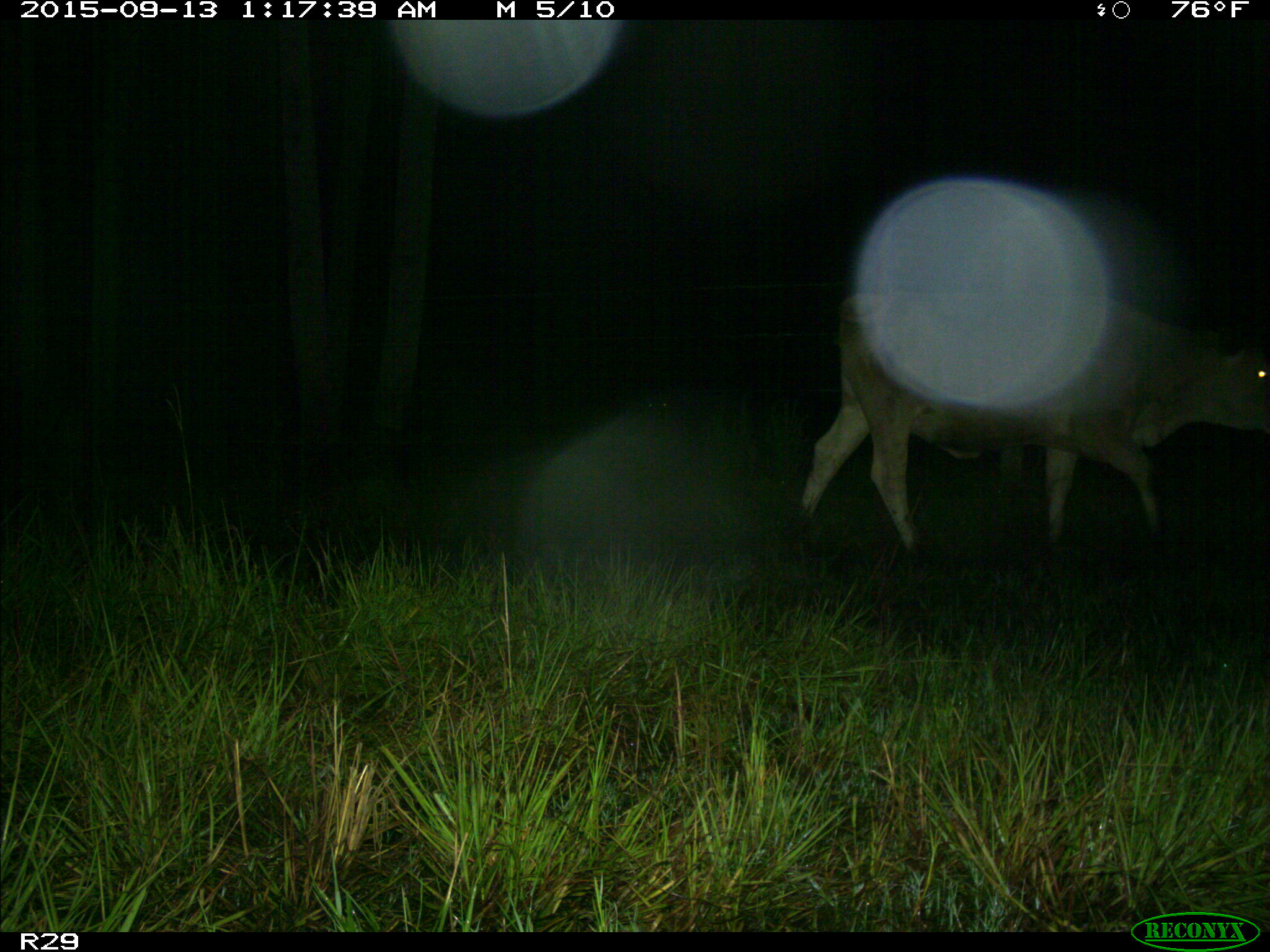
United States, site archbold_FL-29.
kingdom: Animalia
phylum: Chordata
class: Mammalia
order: Artiodactyla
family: Bovidae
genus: Bos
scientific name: Bos taurus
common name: domestic cow